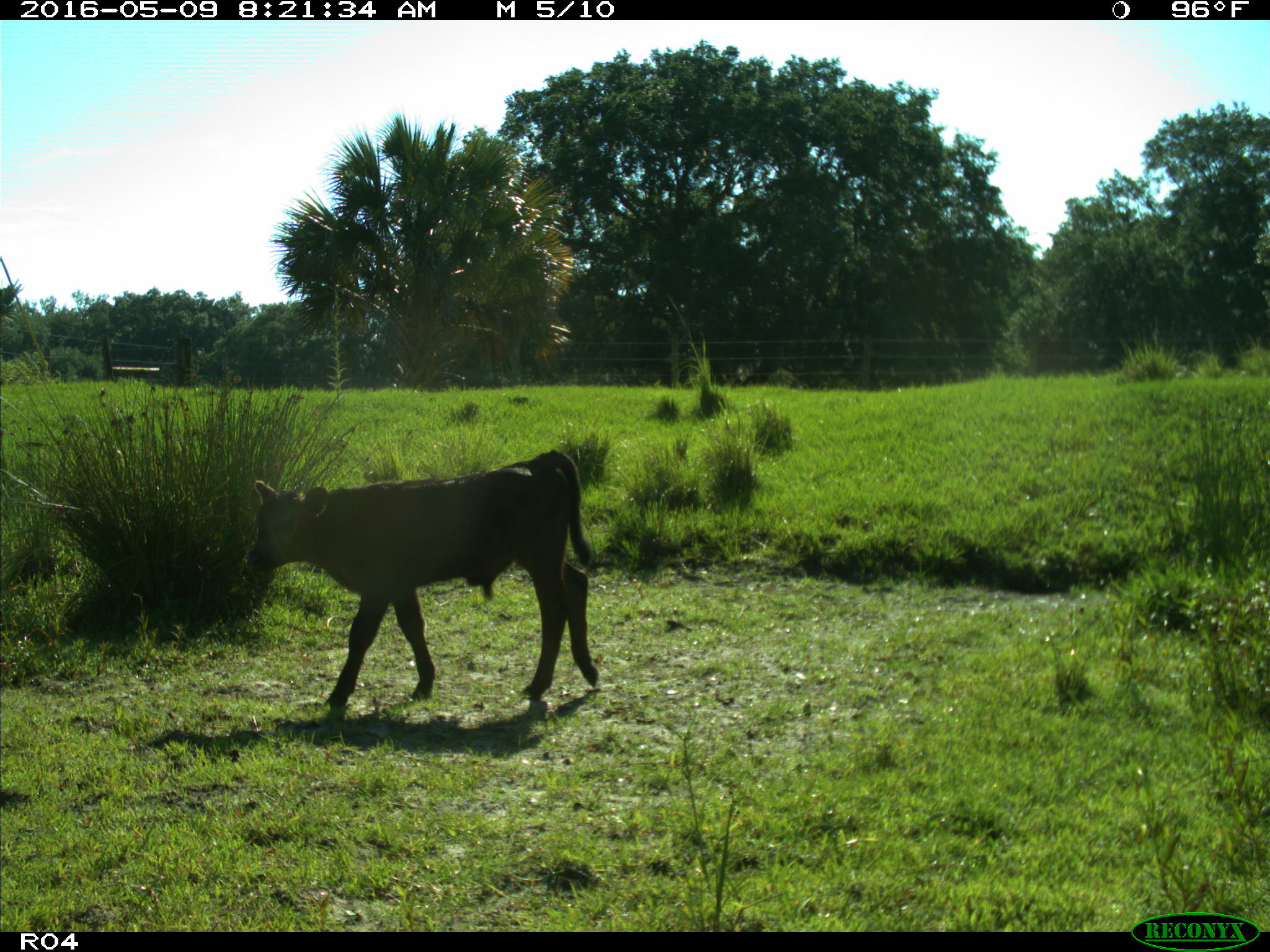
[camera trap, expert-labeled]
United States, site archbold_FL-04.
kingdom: Animalia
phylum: Chordata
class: Mammalia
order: Artiodactyla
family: Bovidae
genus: Bos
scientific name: Bos taurus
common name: domestic cow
Bos taurus (domestic cow).